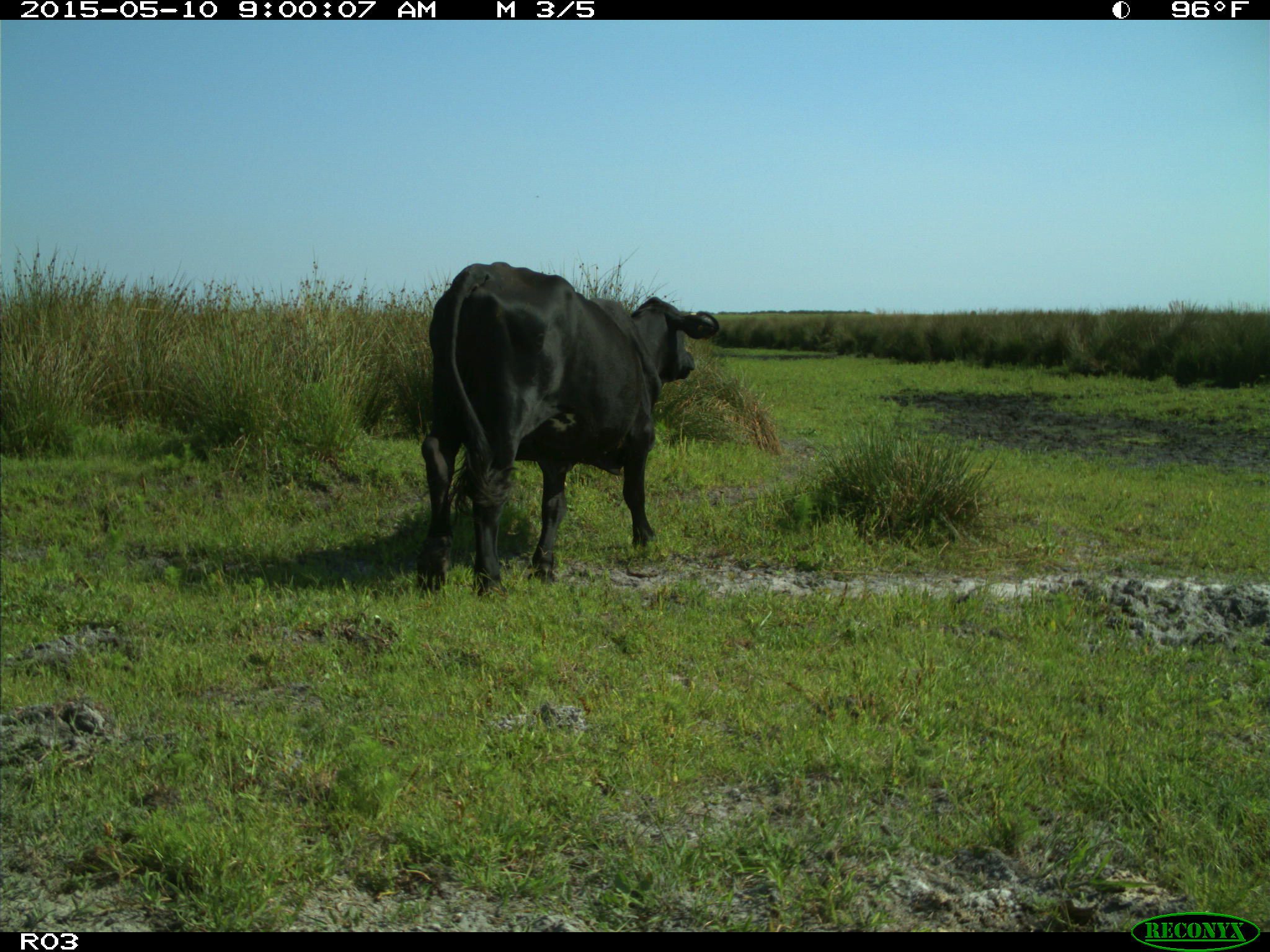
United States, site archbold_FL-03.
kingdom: Animalia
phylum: Chordata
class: Mammalia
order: Artiodactyla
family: Bovidae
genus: Bos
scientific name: Bos taurus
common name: domestic cow